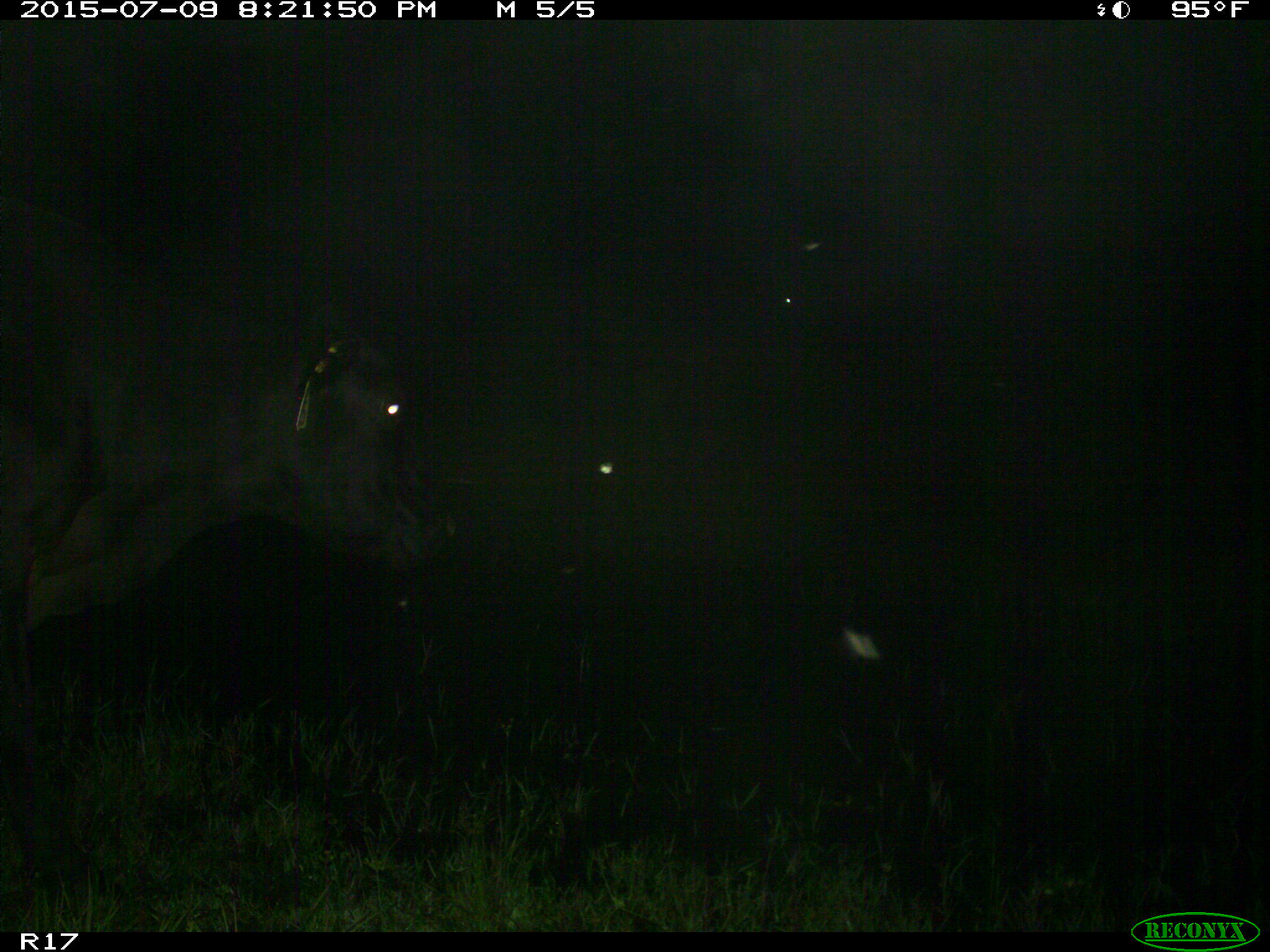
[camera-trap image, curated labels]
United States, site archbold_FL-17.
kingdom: Animalia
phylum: Chordata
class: Mammalia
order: Artiodactyla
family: Bovidae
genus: Bos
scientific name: Bos taurus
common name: domestic cow